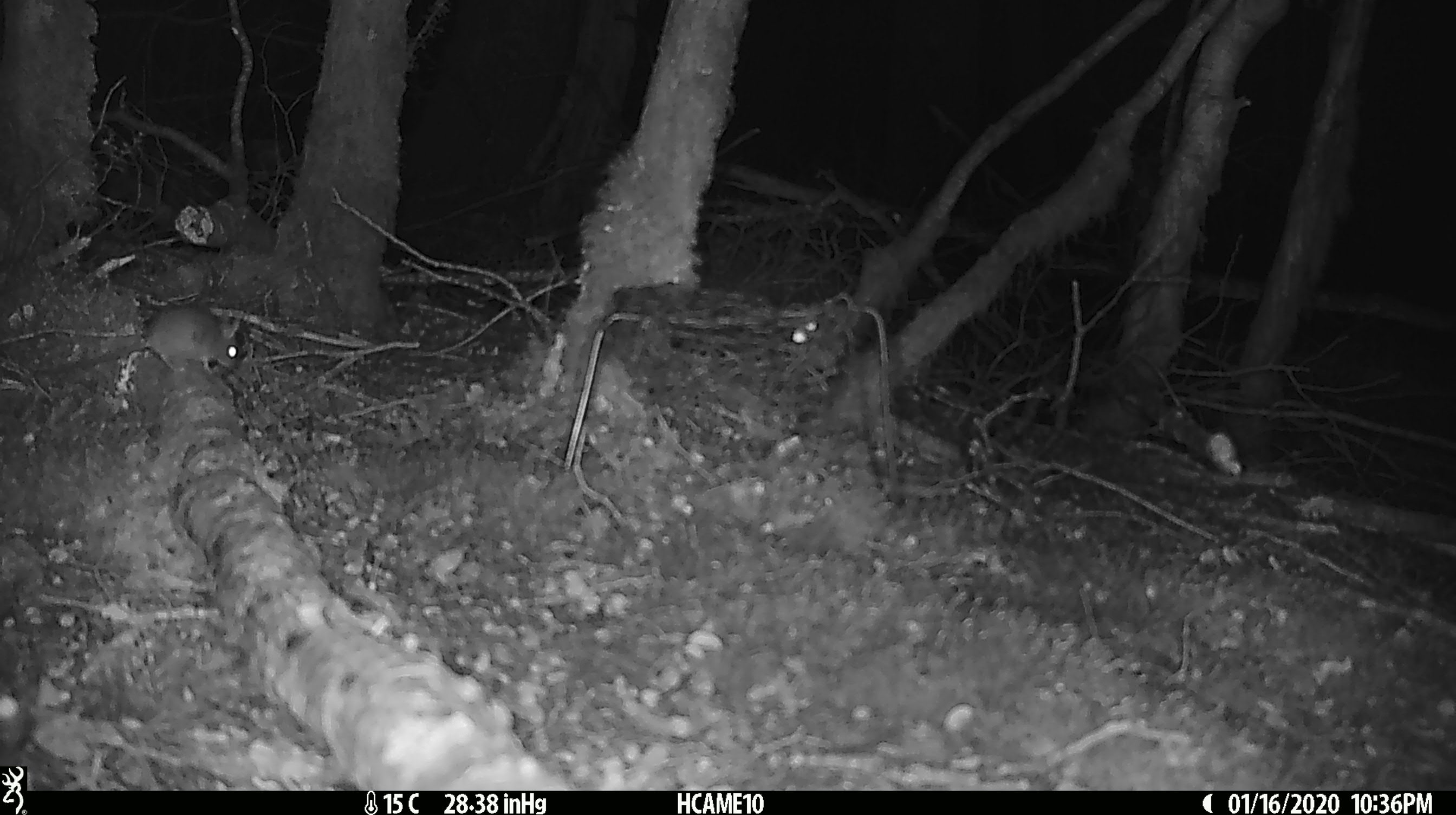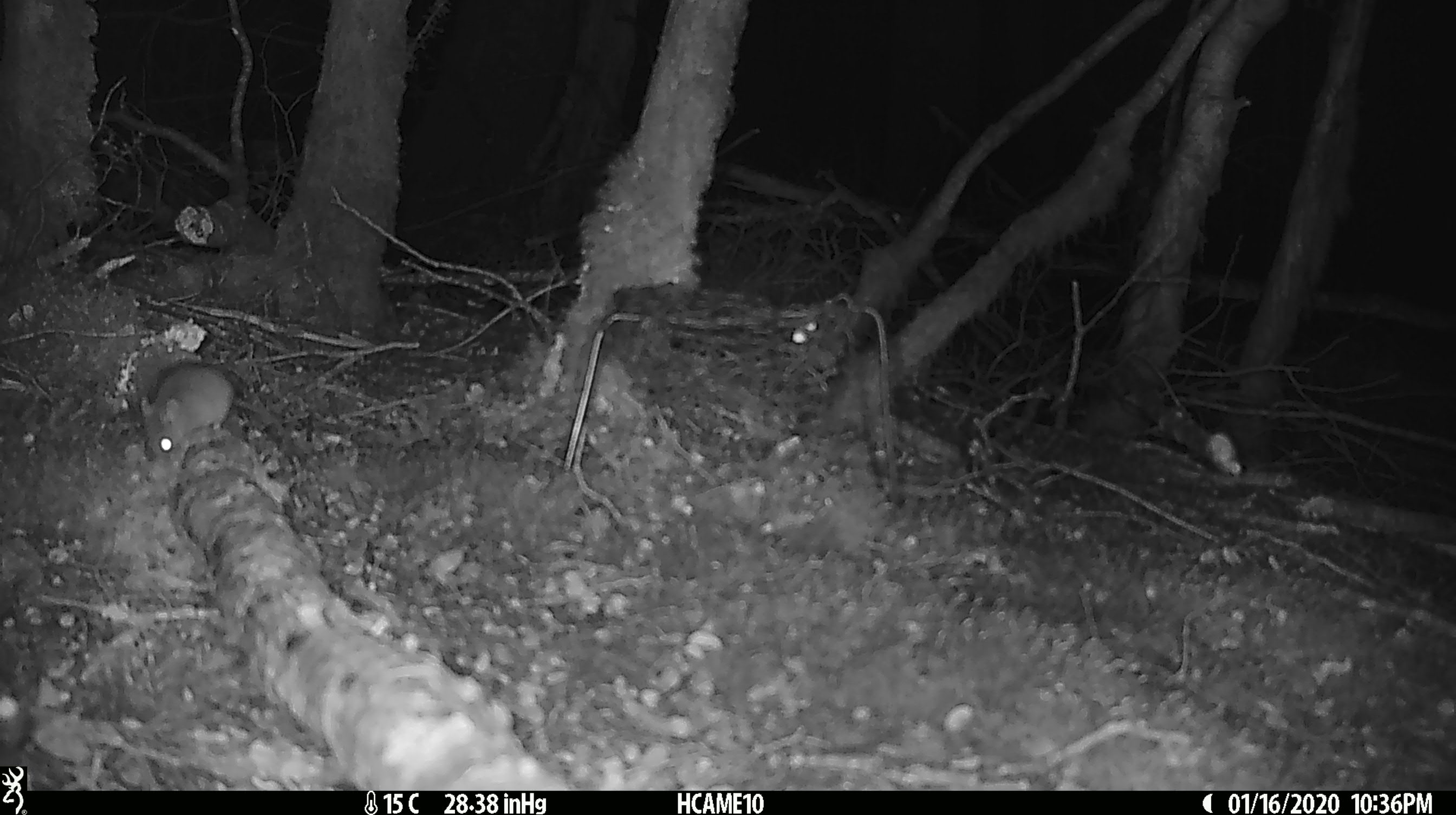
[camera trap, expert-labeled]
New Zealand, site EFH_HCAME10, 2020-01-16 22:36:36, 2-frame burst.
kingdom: Animalia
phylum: Chordata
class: Mammalia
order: Rodentia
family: Muridae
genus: Mus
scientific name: Mus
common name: mouse